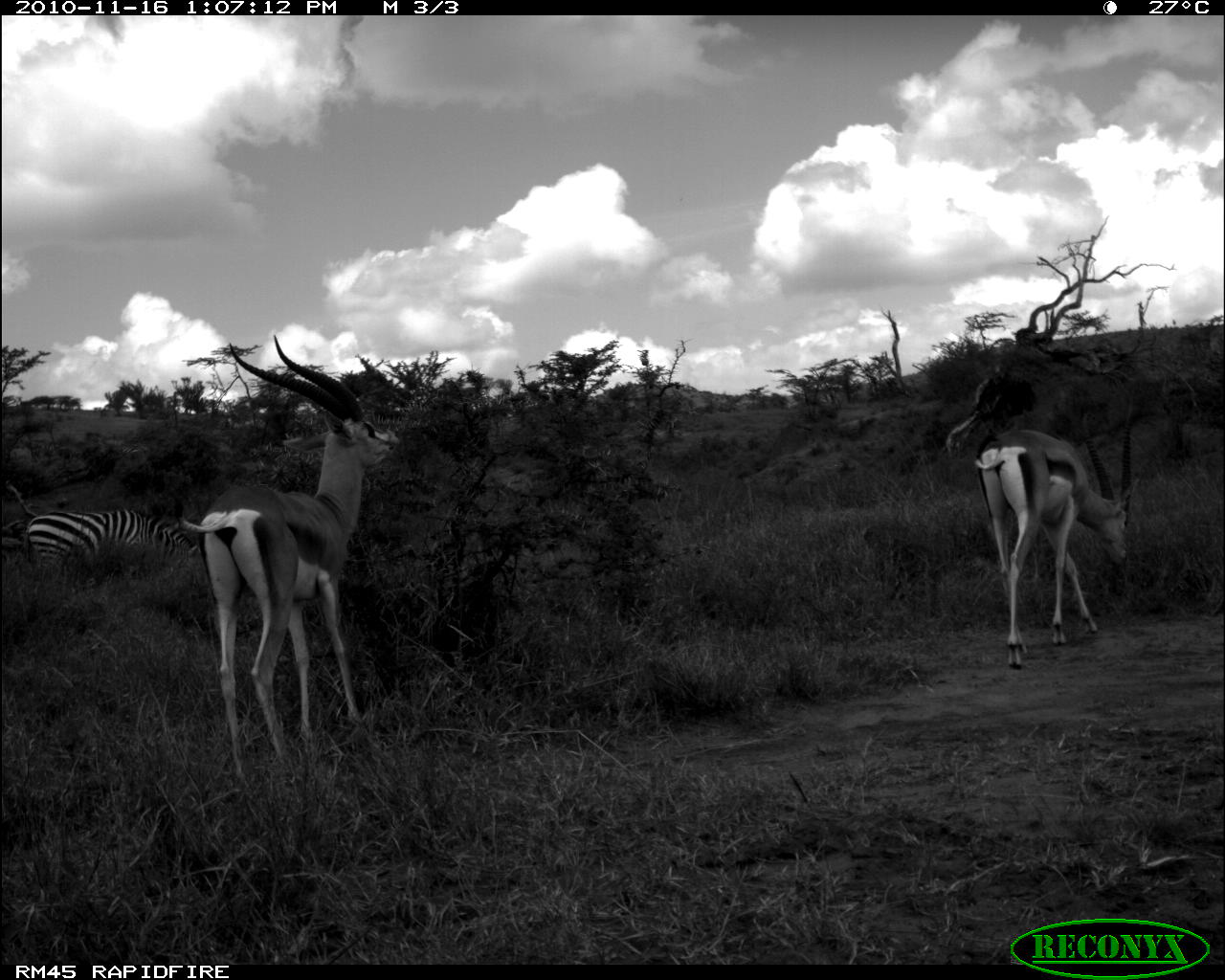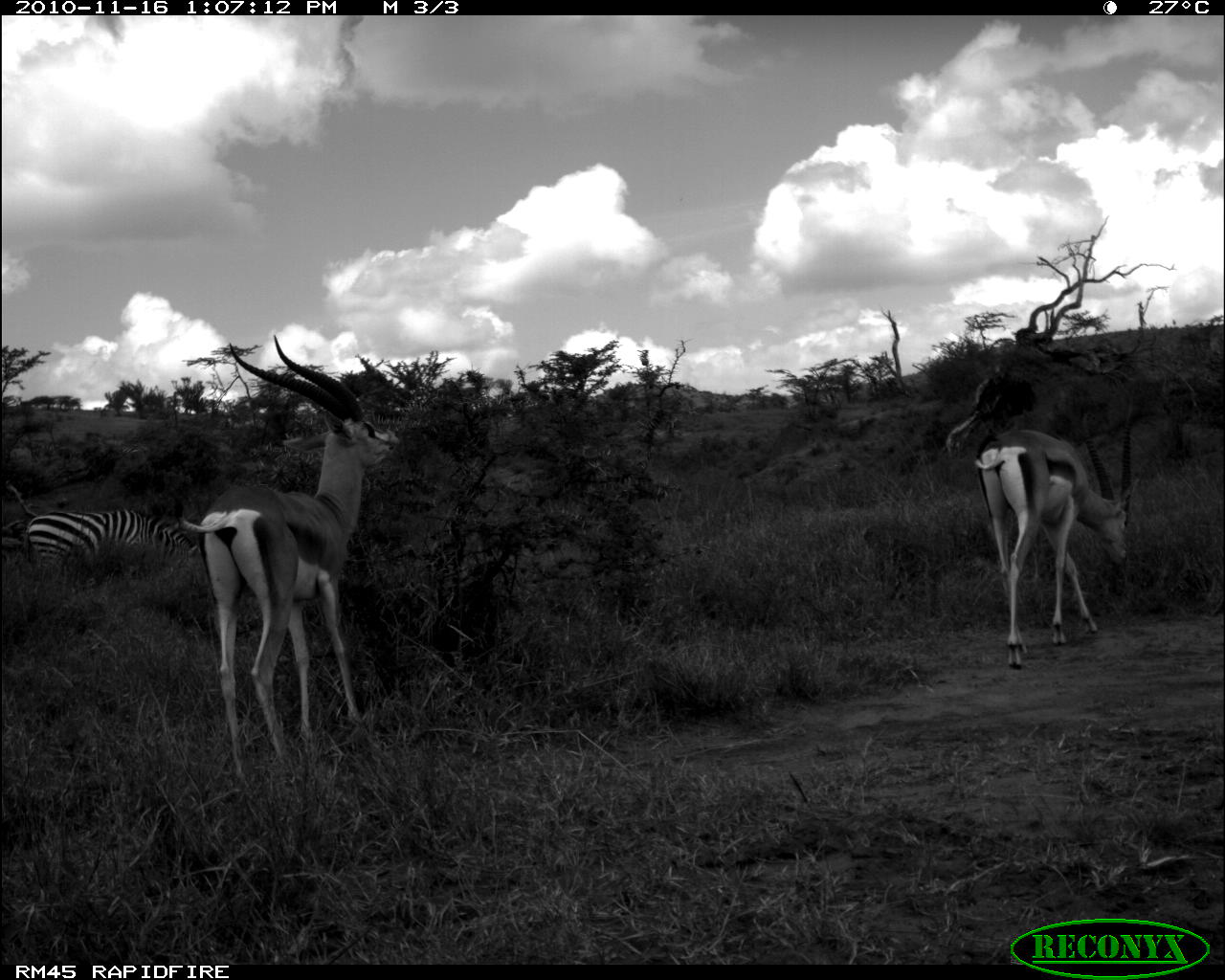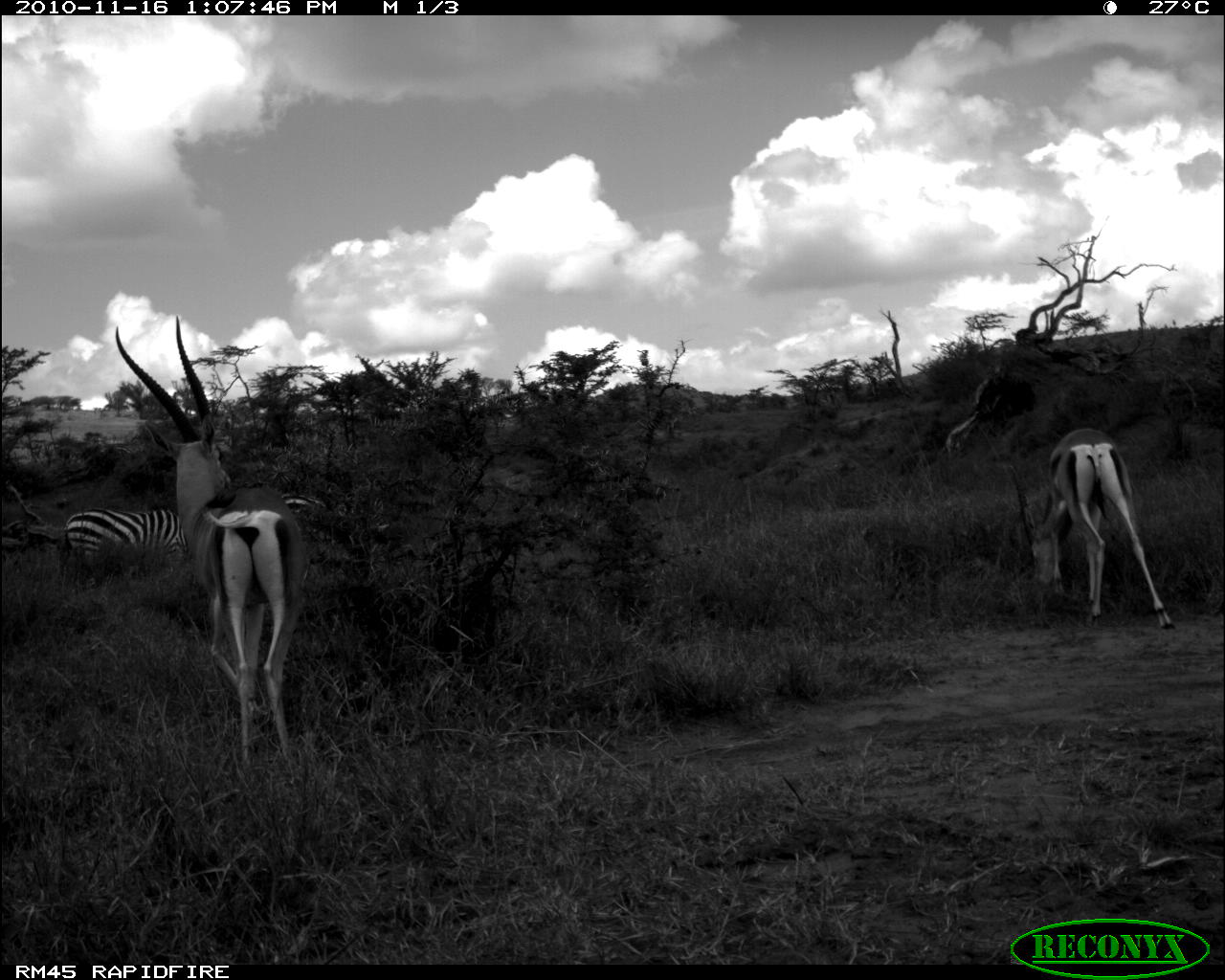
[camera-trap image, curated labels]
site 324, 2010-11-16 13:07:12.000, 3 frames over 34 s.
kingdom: Animalia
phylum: Chordata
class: Mammalia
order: Artiodactyla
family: Bovidae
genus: Nanger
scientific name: Nanger granti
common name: grant's gazelle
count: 2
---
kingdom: Animalia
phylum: Chordata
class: Mammalia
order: Perissodactyla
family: Equidae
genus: Equus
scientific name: Equus quagga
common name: plains zebra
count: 1